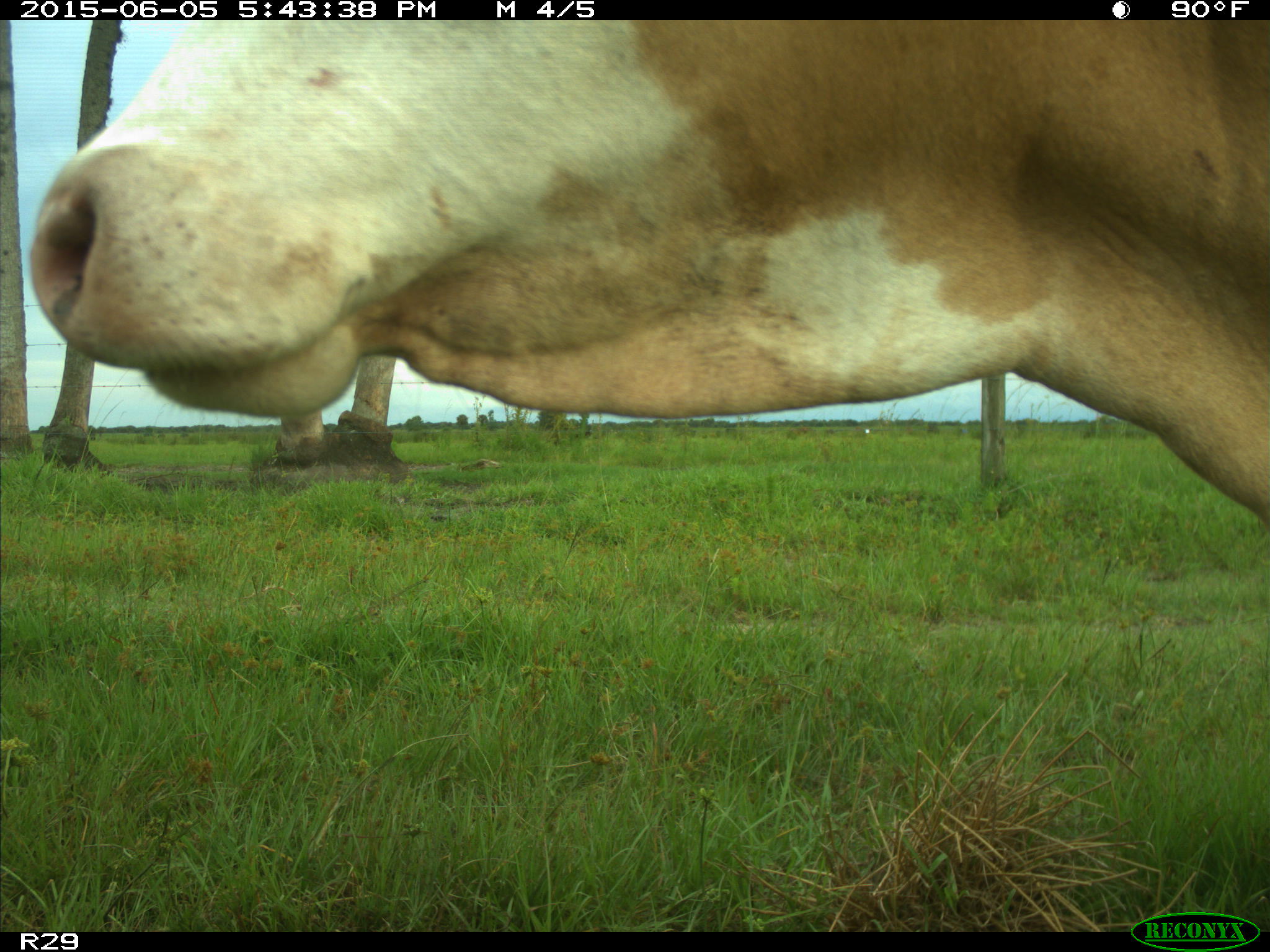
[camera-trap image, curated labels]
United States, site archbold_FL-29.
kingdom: Animalia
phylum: Chordata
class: Mammalia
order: Artiodactyla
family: Bovidae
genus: Bos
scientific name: Bos taurus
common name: domestic cow